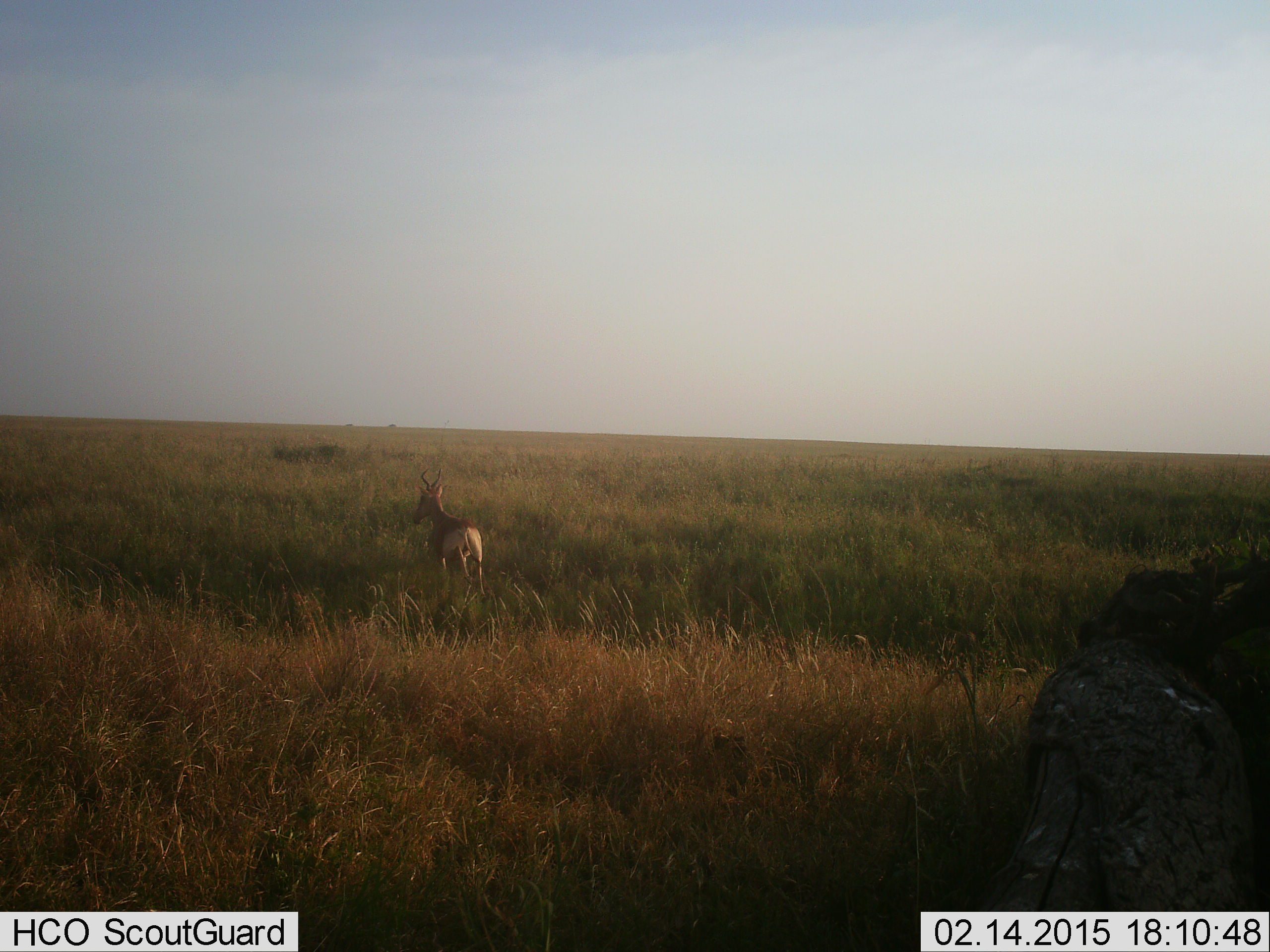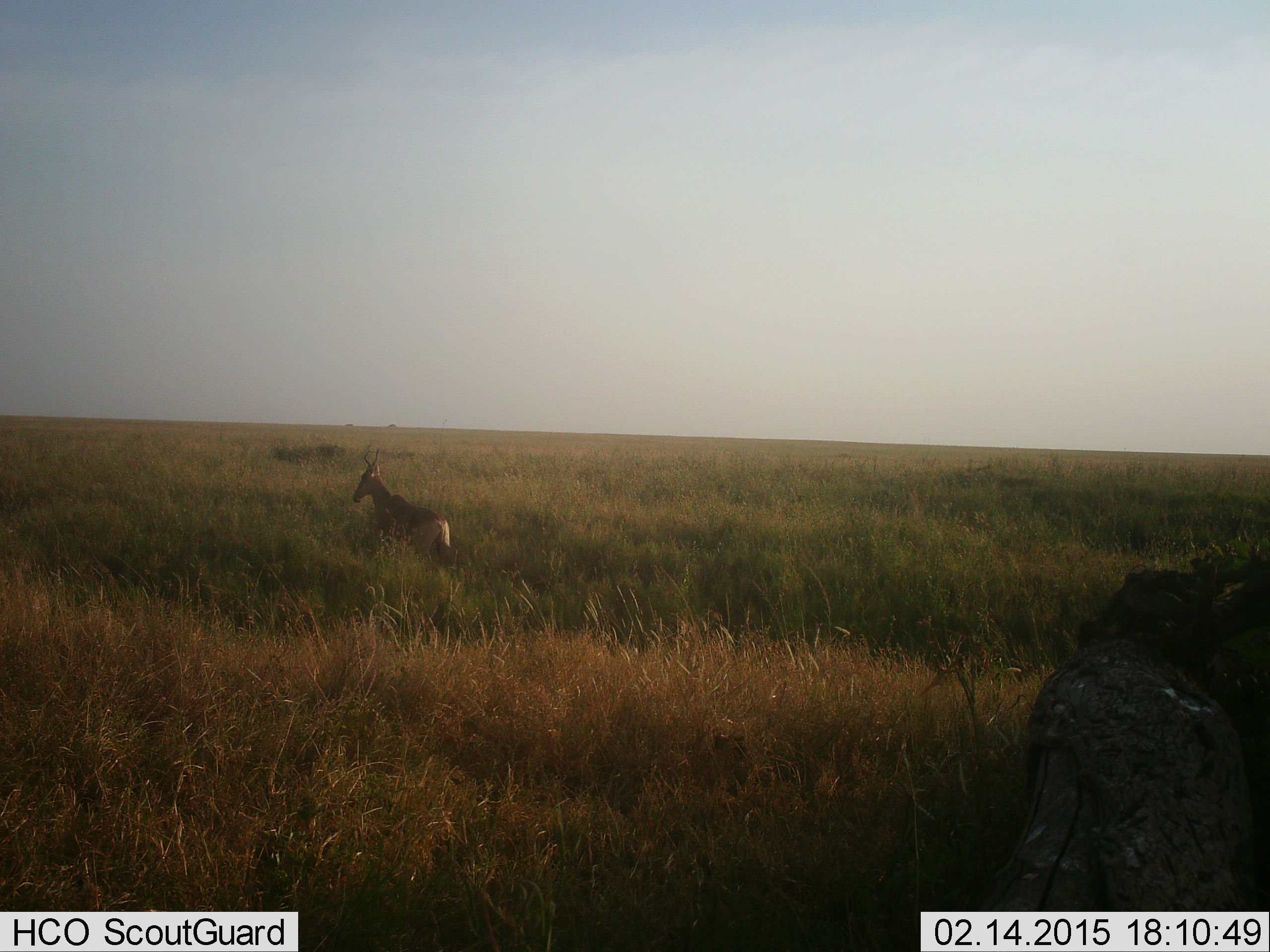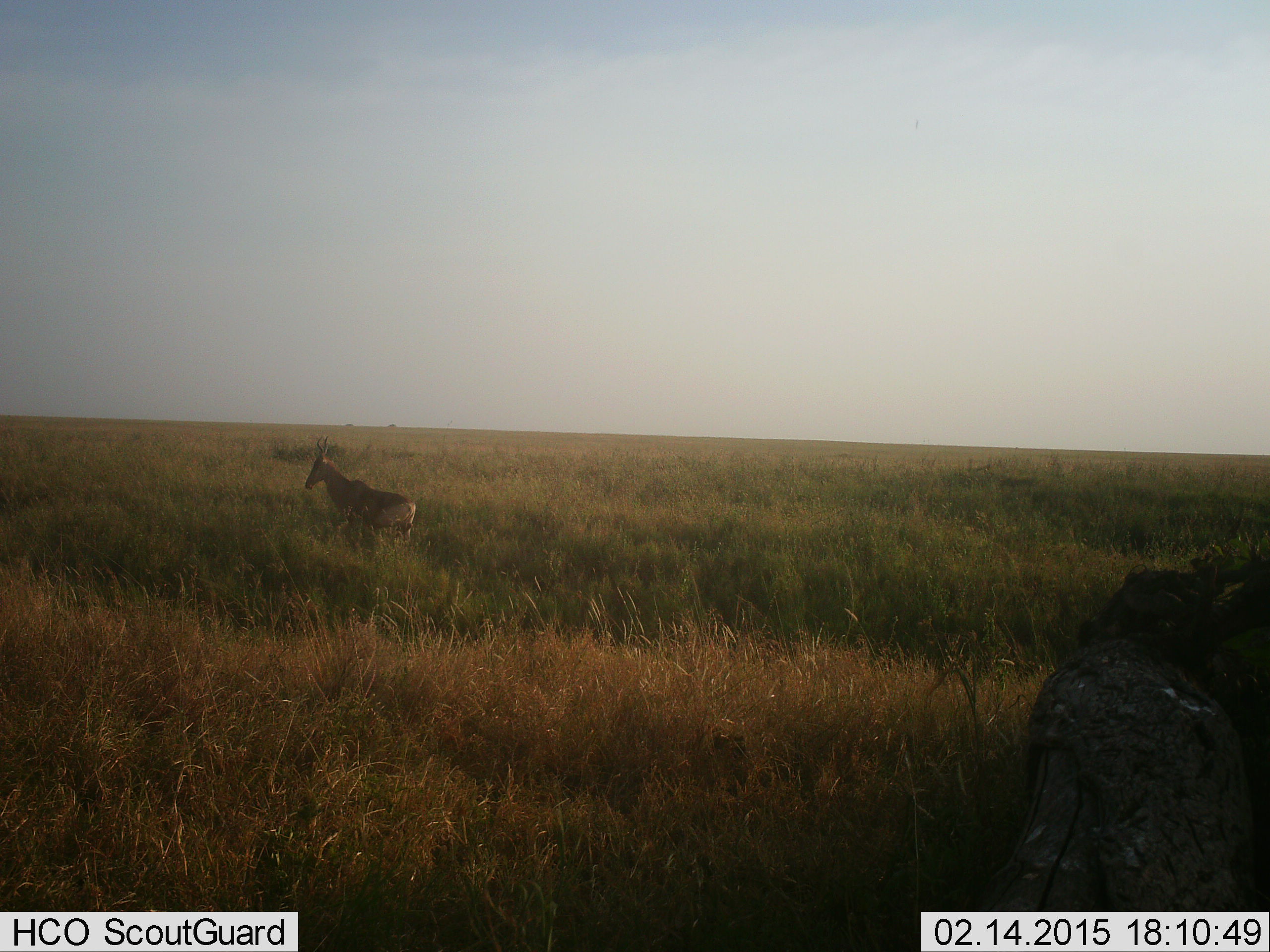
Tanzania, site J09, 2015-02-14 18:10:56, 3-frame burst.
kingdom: Animalia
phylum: Chordata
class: Mammalia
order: Artiodactyla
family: Bovidae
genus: Alcelaphus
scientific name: Alcelaphus buselaphus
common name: hartebeest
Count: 1.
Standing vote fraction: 20%.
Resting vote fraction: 0%.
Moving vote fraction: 80%.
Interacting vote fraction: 0%.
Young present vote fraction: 0%.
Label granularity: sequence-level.